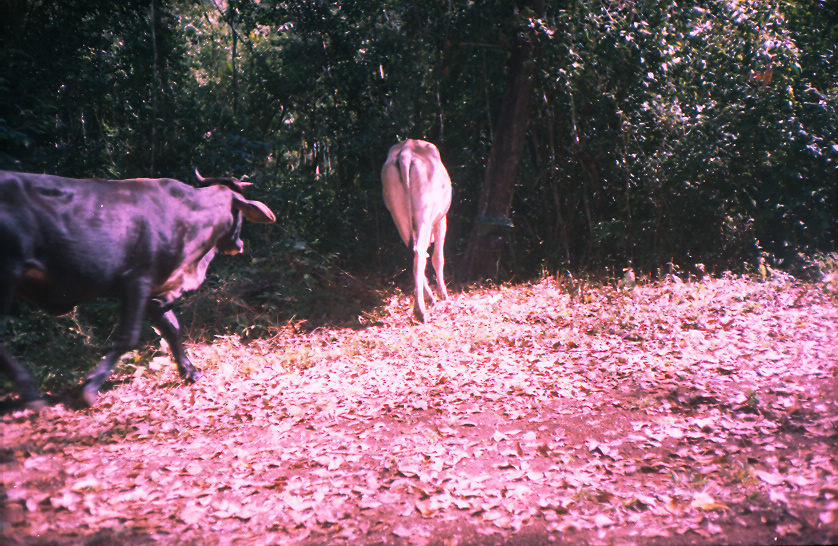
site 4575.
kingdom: Animalia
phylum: Chordata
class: Mammalia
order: Artiodactyla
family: Bovidae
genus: Bos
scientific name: Bos taurus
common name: domestic cattle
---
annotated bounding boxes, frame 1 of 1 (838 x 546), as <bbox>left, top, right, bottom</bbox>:
bos taurus: <bbox>0, 166, 279, 410</bbox>; <bbox>379, 137, 454, 324</bbox>